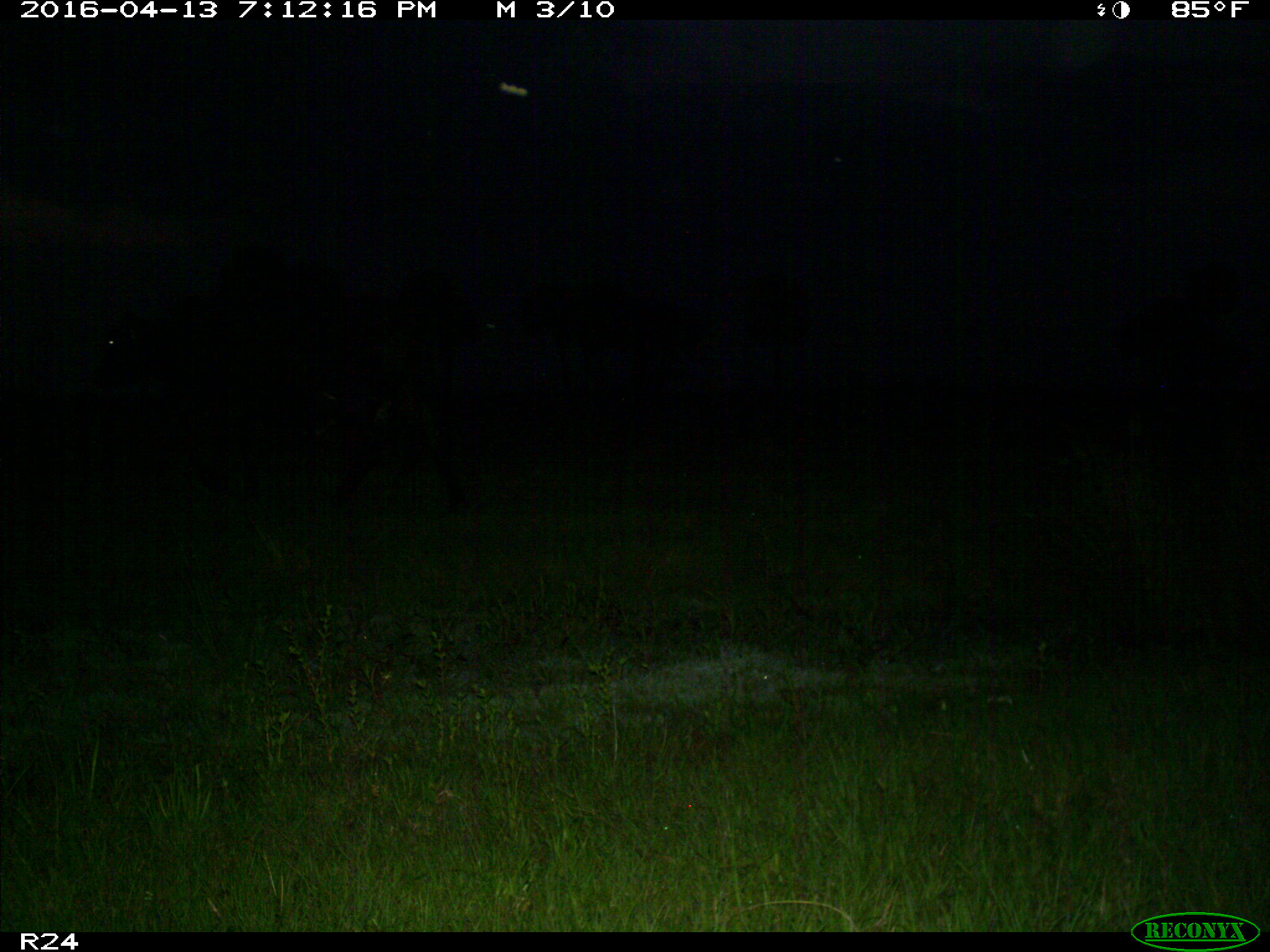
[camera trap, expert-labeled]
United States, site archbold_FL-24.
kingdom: Animalia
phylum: Chordata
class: Mammalia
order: Artiodactyla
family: Bovidae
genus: Bos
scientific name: Bos taurus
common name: domestic cow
Bos taurus (domestic cow).